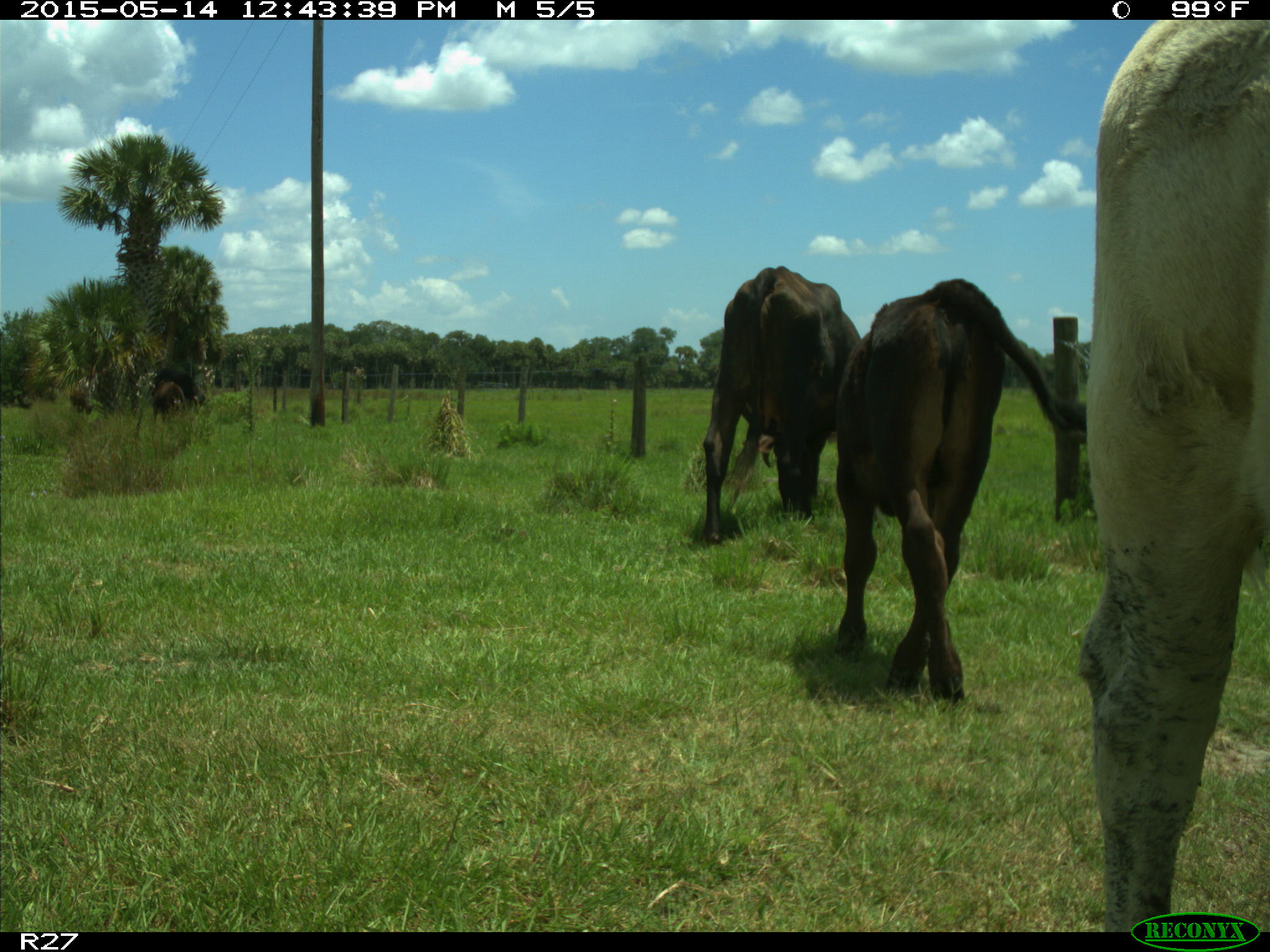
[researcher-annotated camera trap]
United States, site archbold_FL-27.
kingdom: Animalia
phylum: Chordata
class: Mammalia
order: Artiodactyla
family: Bovidae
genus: Bos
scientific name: Bos taurus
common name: domestic cow